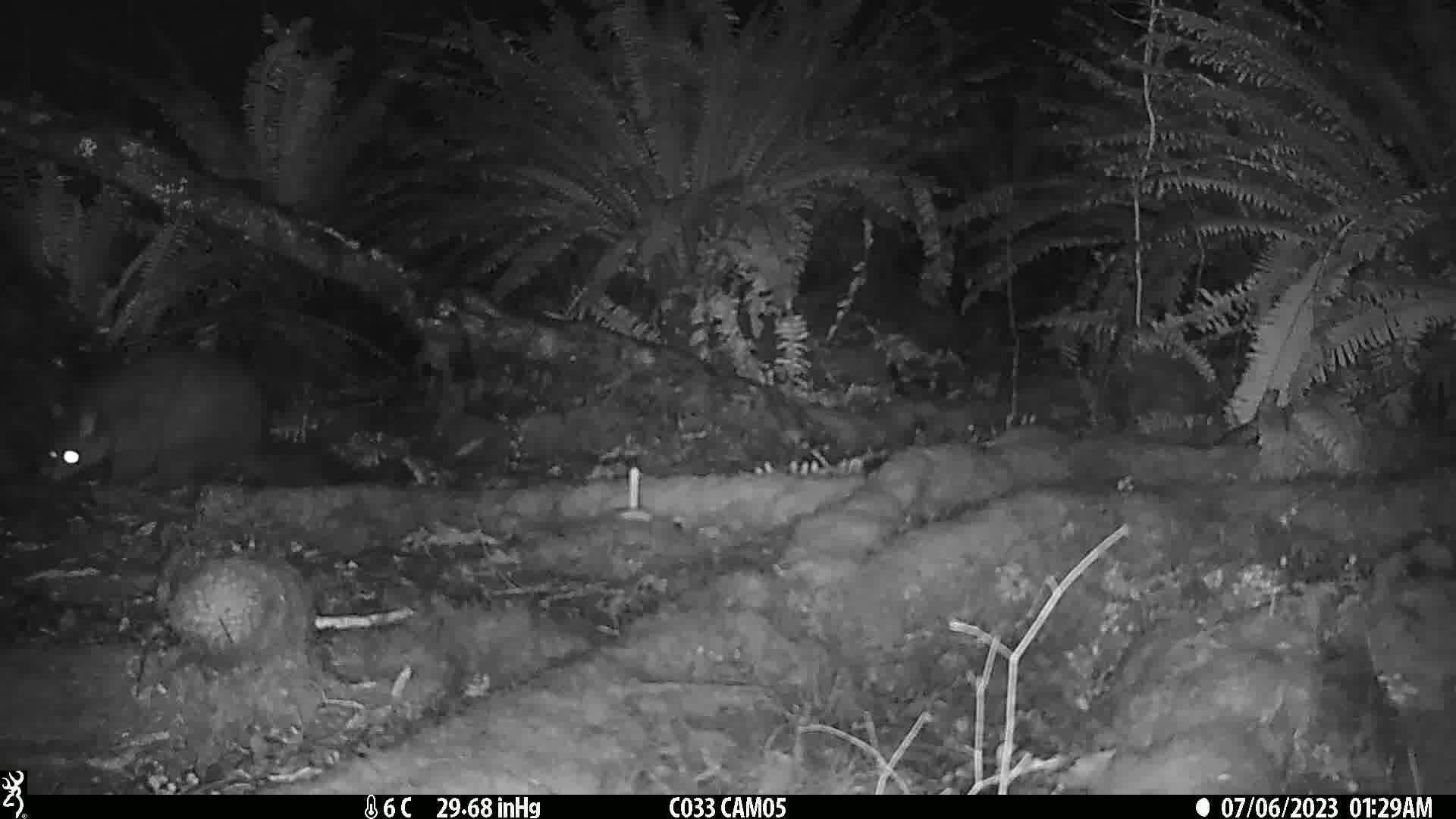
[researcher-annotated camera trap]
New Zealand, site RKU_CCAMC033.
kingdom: Animalia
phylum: Chordata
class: Mammalia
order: Diprotodontia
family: Phalangeridae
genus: Trichosurus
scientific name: Trichosurus vulpecula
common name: common brushtail possum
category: possum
Possum (common brushtail possum) (Trichosurus vulpecula).